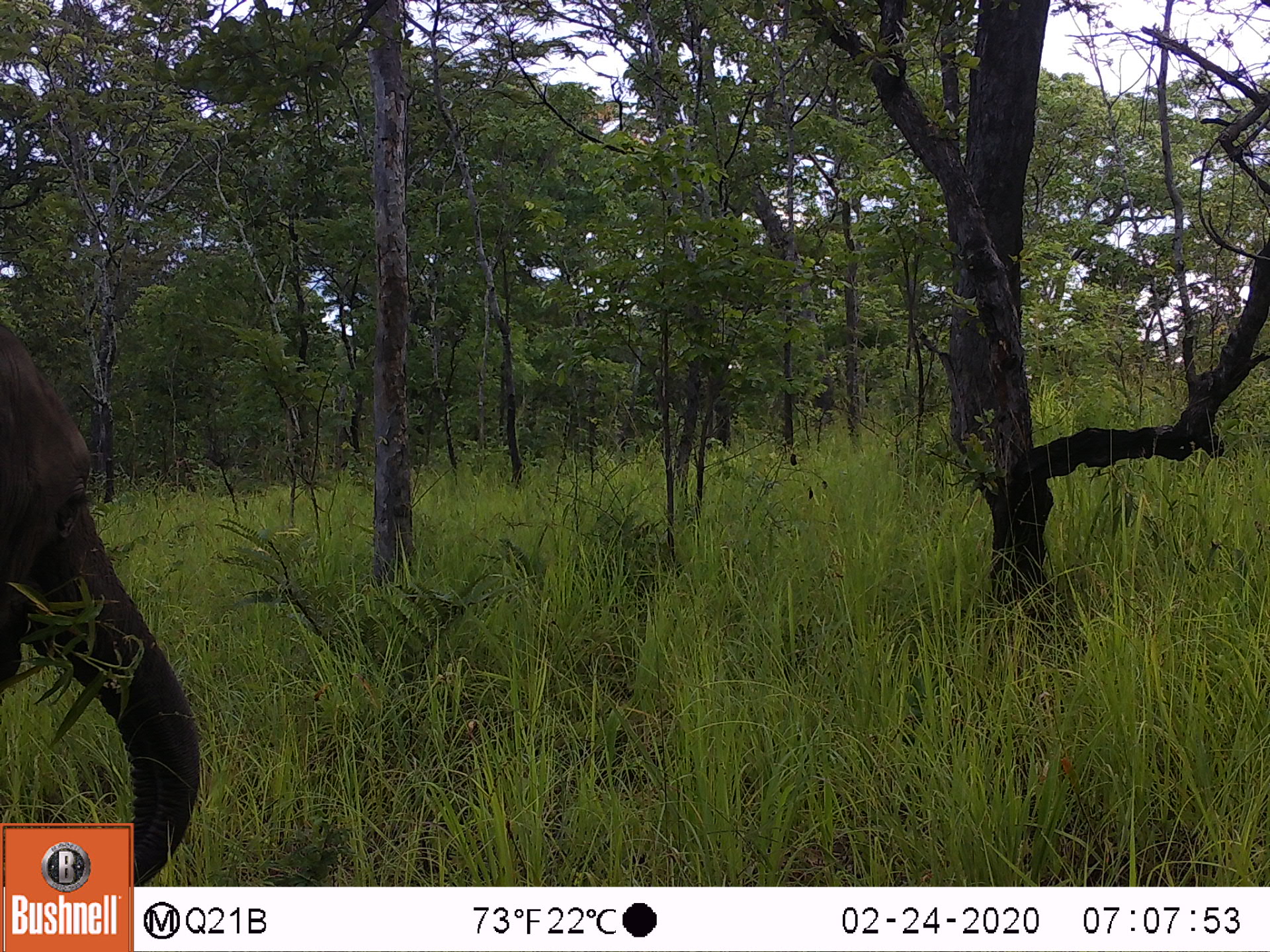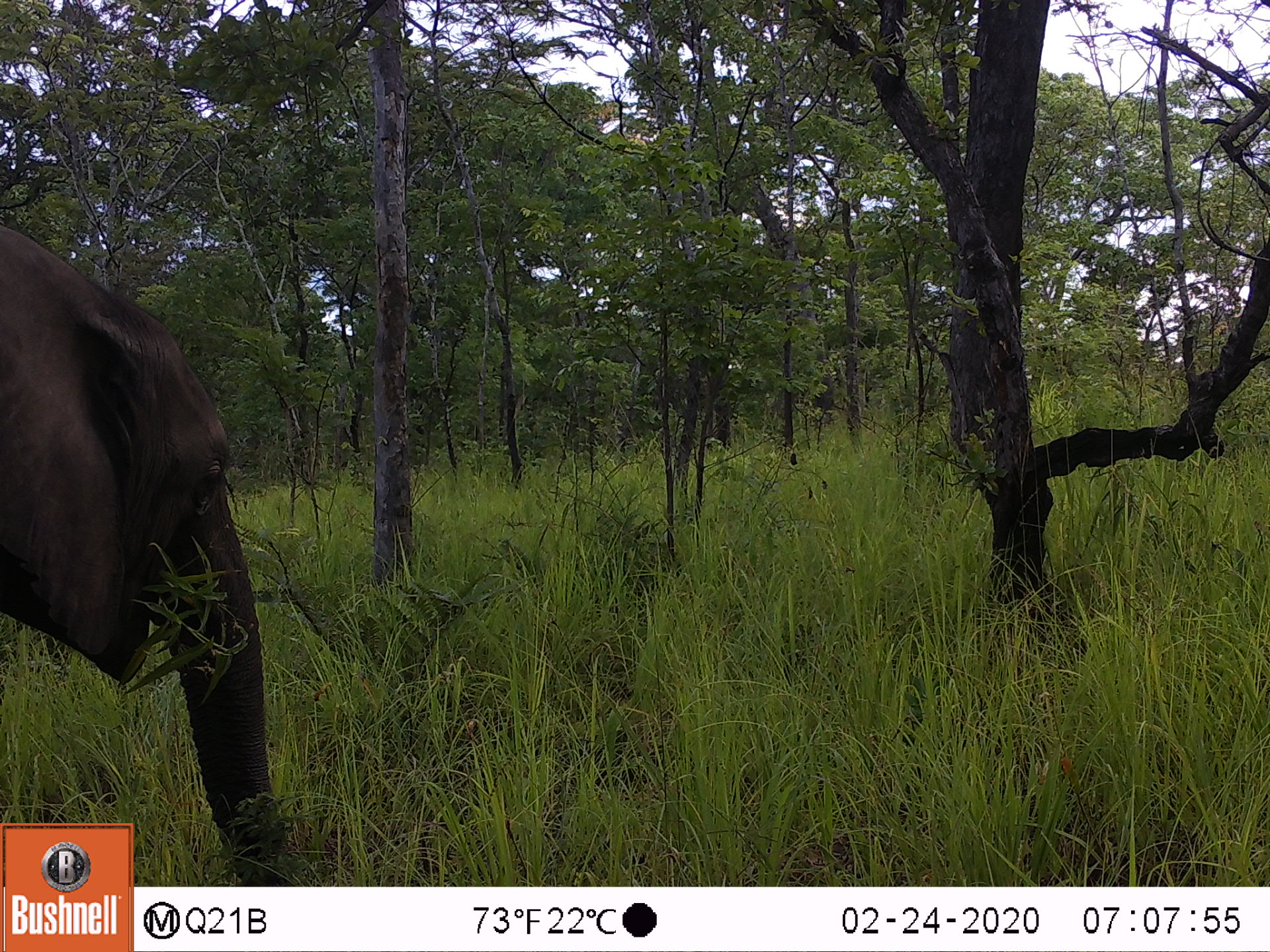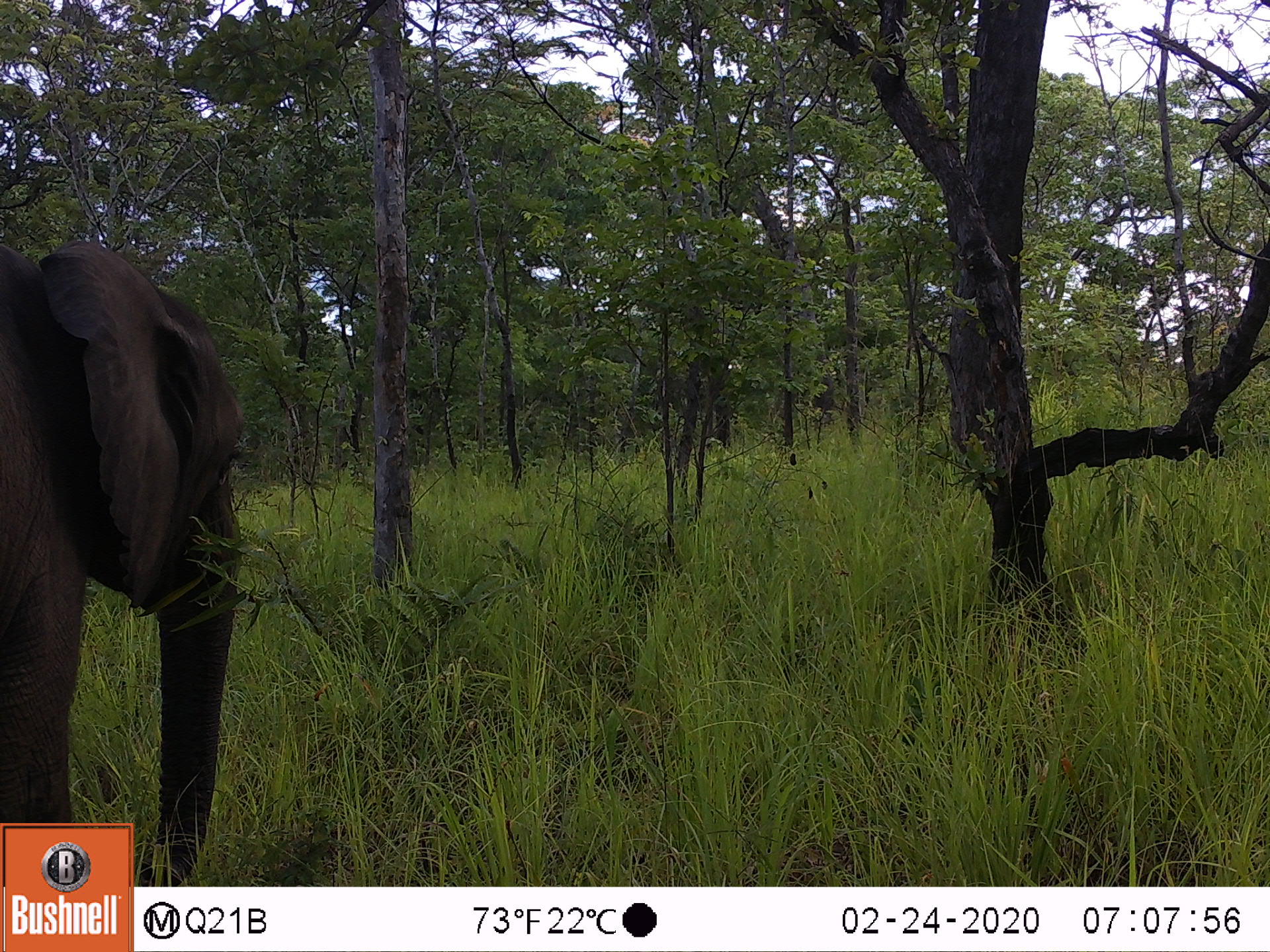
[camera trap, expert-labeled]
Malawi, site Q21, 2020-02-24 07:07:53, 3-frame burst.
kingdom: Animalia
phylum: Chordata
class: Mammalia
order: Proboscidea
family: Elephantidae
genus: Loxodonta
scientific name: Loxodonta africana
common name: african savanna elephant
African savanna elephant (Loxodonta africana), count 1.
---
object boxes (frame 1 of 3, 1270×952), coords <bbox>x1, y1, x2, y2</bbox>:
african savanna elephant: <bbox>0, 294, 205, 821</bbox>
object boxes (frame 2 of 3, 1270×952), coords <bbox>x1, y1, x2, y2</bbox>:
african savanna elephant: <bbox>0, 201, 284, 822</bbox>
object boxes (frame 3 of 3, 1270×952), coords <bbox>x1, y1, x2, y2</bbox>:
african savanna elephant: <bbox>1, 213, 253, 821</bbox>